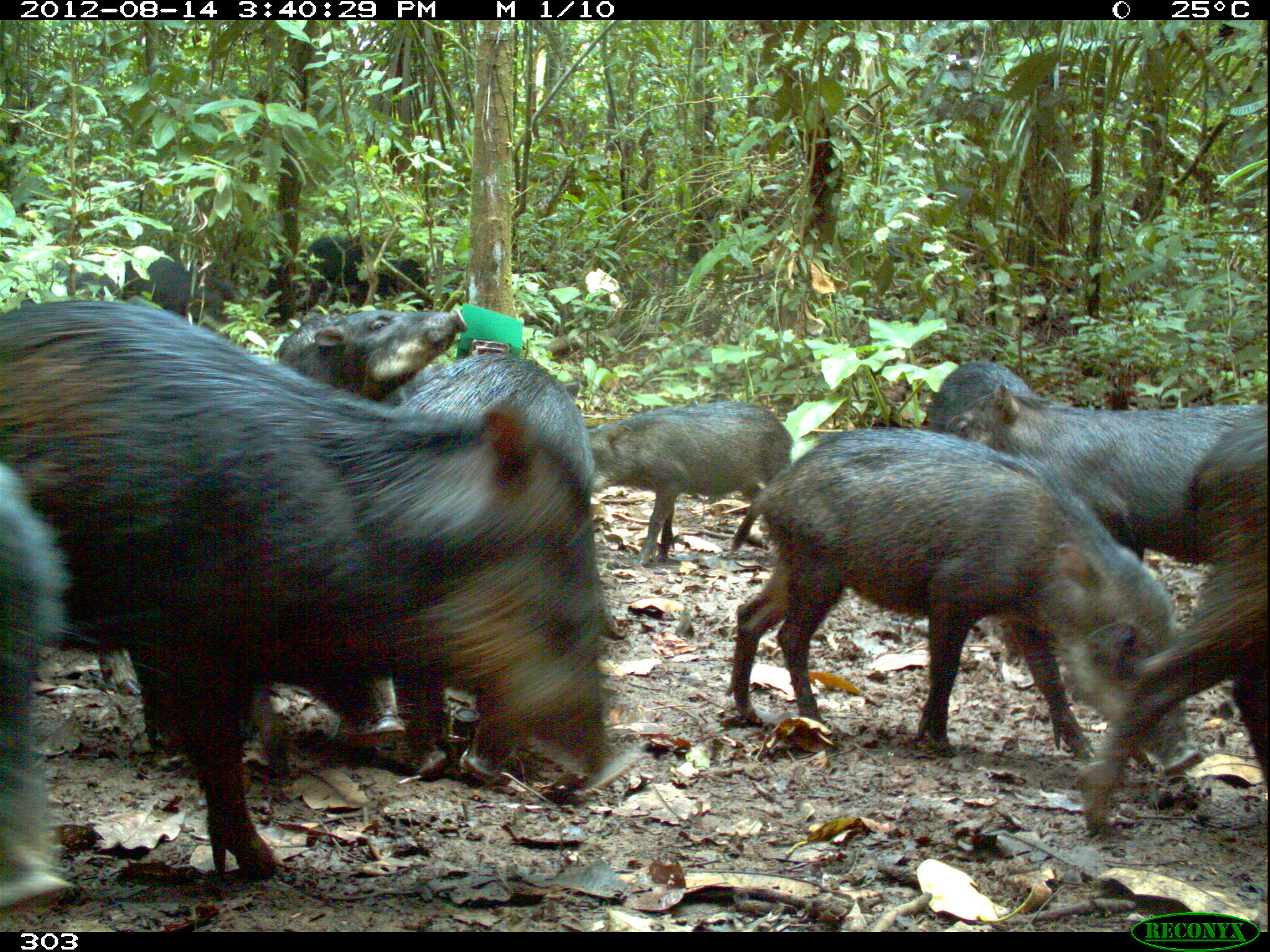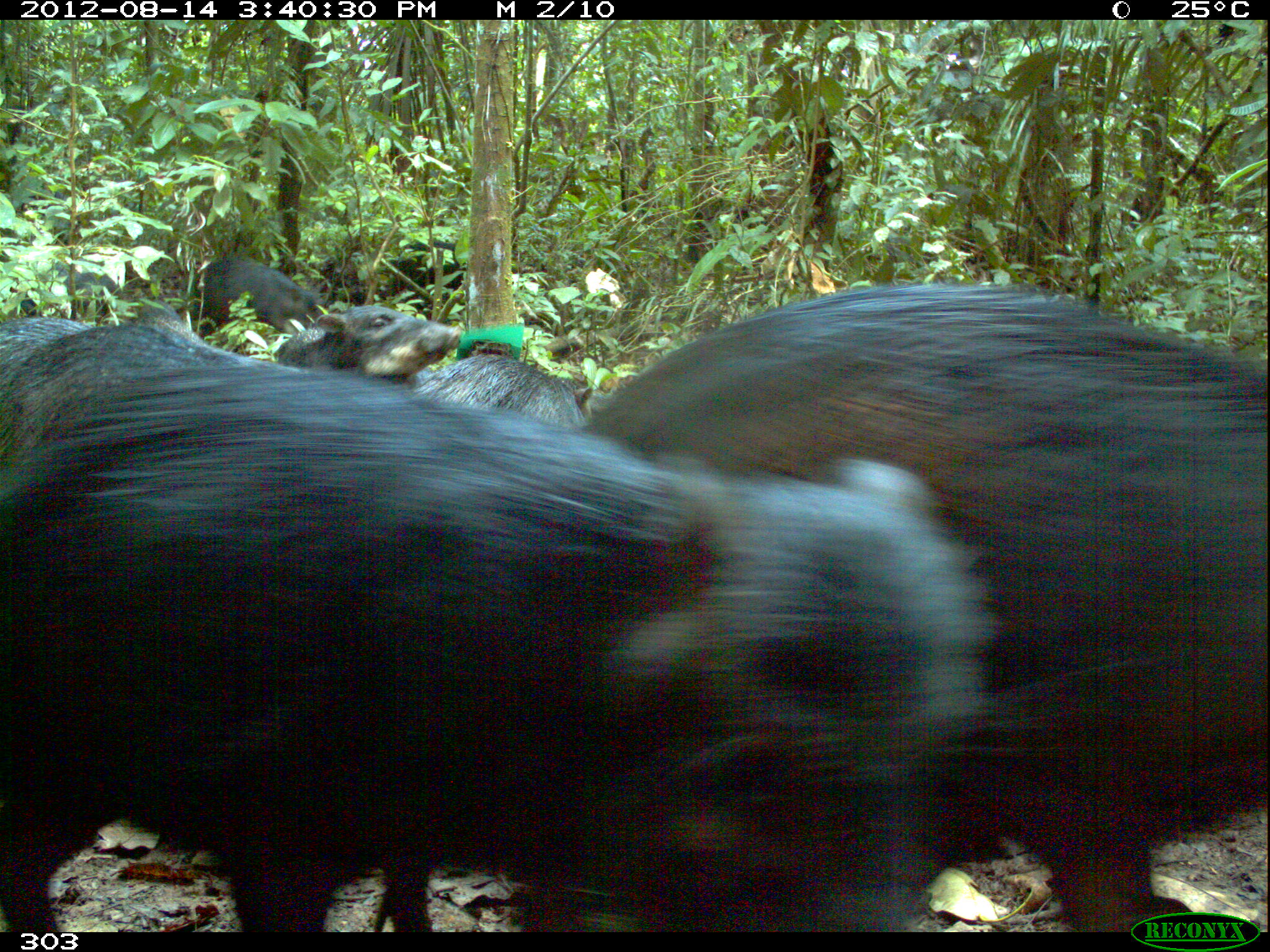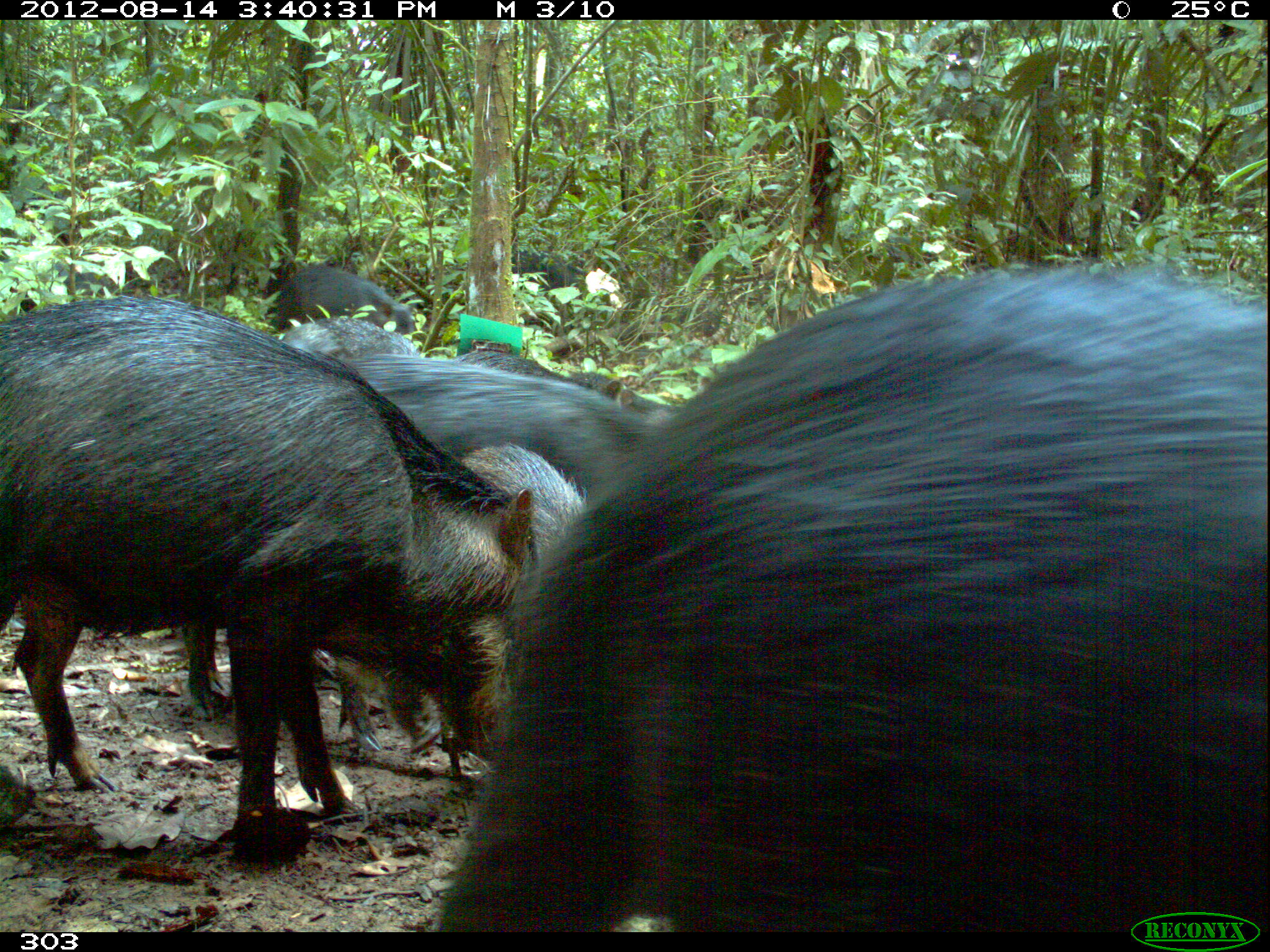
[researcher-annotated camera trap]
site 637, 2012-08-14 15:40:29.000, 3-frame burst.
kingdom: Animalia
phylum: Chordata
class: Mammalia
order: Artiodactyla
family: Tayassuidae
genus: Tayassu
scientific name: Tayassu pecari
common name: white-lipped peccary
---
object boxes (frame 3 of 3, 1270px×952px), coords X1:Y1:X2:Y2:
tayassu pecari: 431:262:1266:927; 0:295:541:855; 336:347:668:477; 448:345:672:410; 461:444:589:556; 270:264:415:337; 278:316:419:358; 512:251:581:295